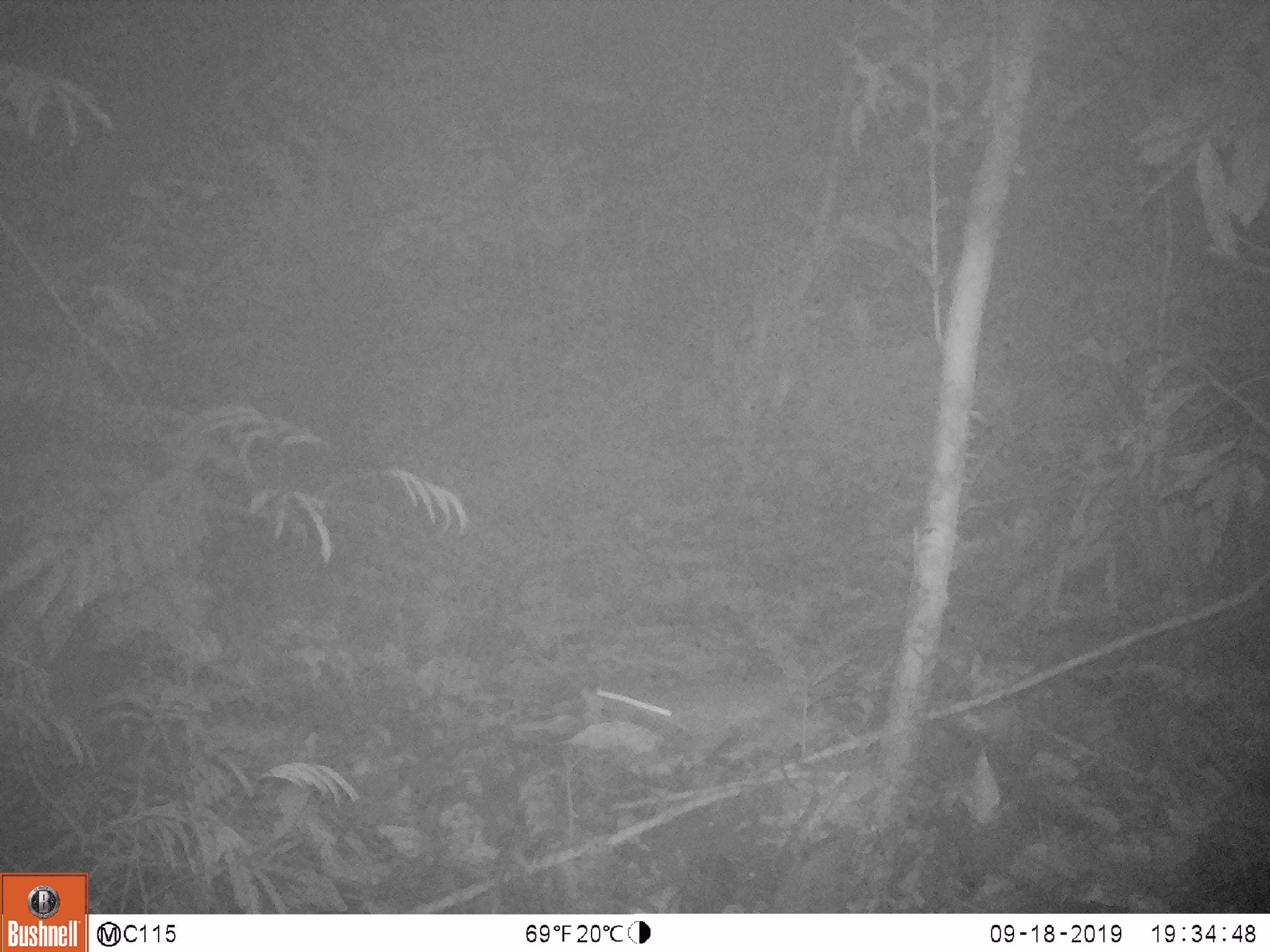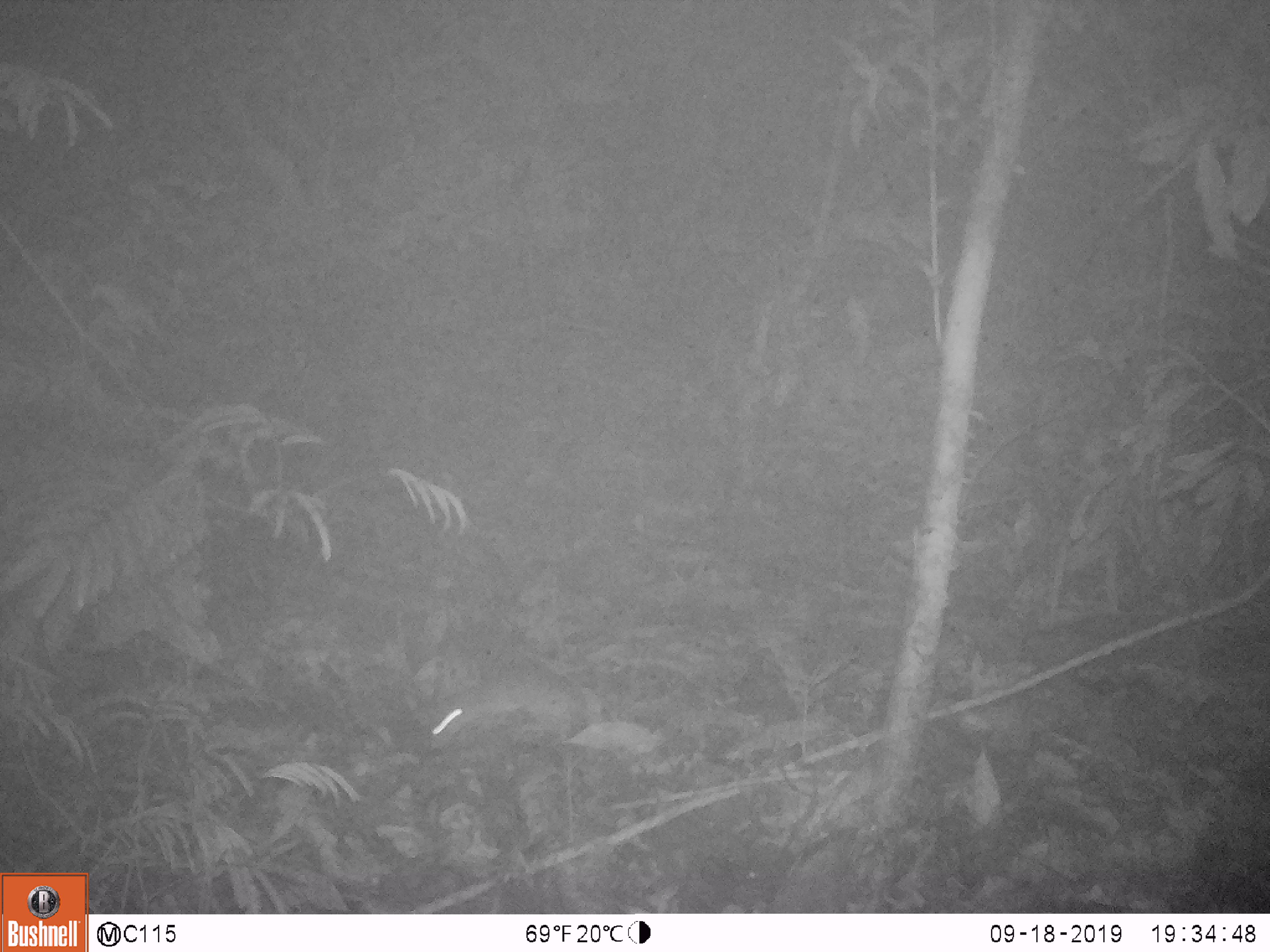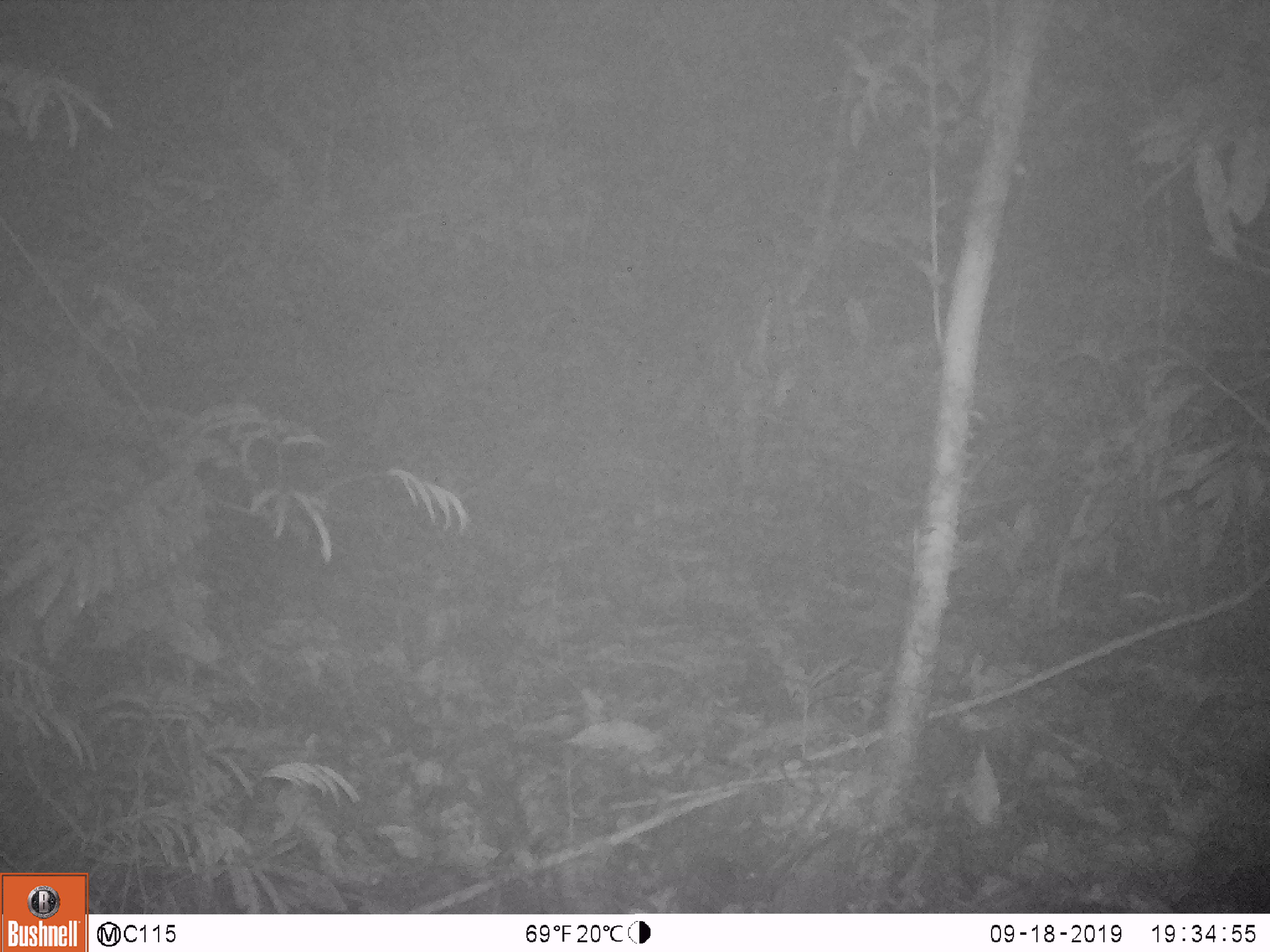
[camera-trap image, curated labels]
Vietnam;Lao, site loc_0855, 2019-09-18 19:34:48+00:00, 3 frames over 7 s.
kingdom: Animalia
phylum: Chordata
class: Mammalia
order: Rodentia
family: Muridae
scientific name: Muridae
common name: old-world mice and rats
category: unidentified murid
Unidentified murid (old-world mice and rats) (Muridae). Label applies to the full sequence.